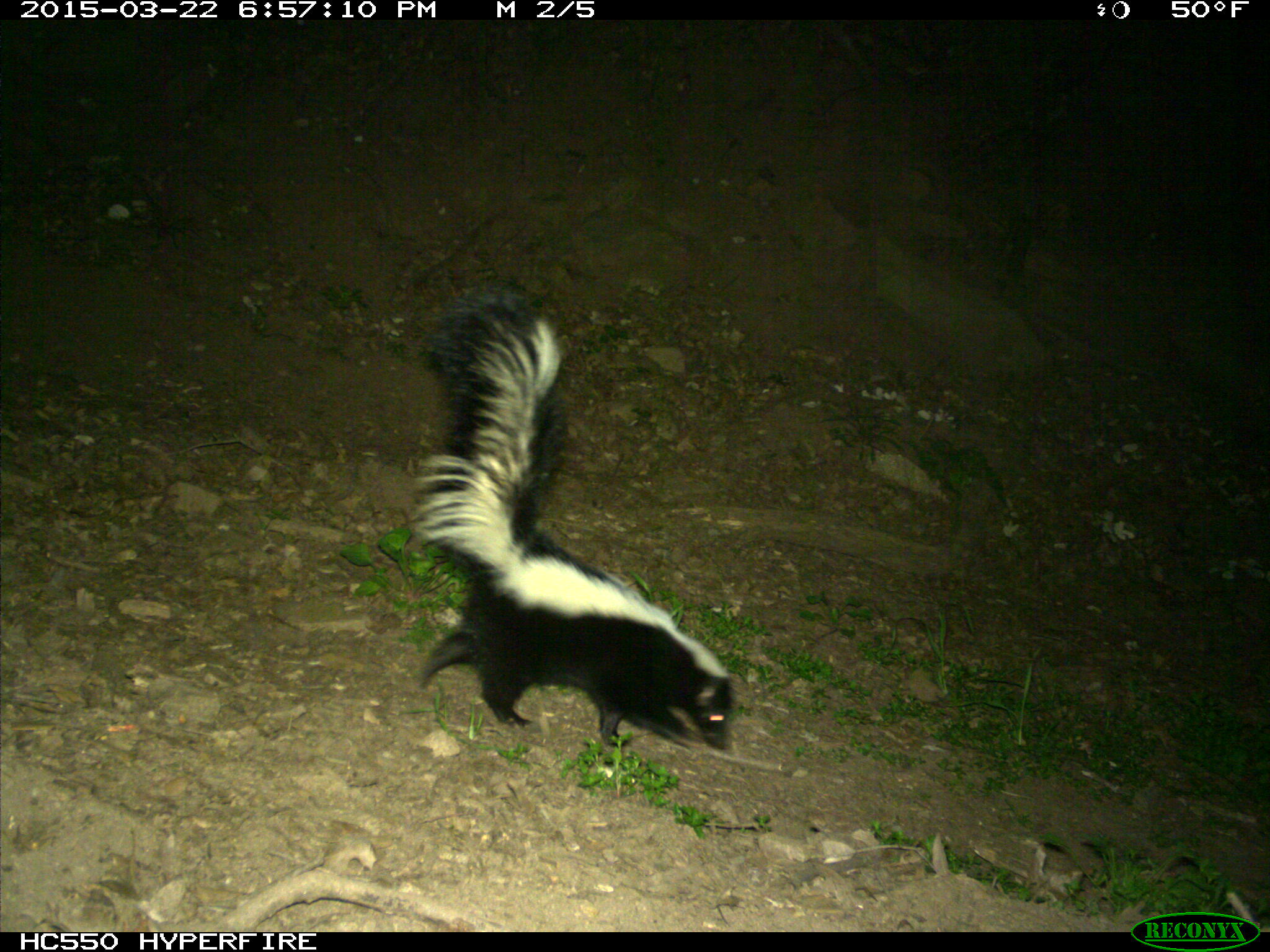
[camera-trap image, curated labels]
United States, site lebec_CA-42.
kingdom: Animalia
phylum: Chordata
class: Mammalia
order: Carnivora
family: Mephitidae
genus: Mephitis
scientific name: Mephitis mephitis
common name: striped skunk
Mephitis mephitis (striped skunk).